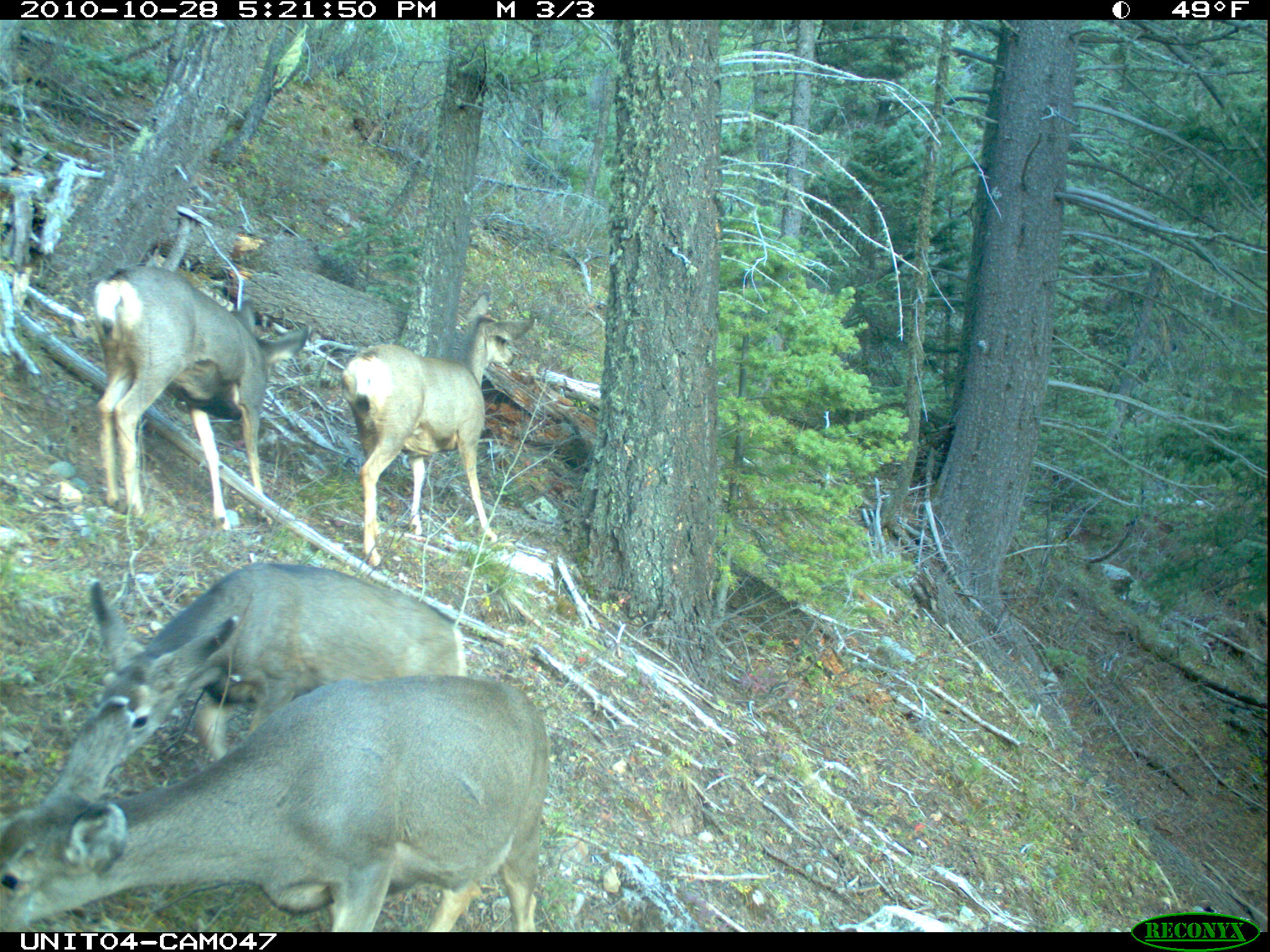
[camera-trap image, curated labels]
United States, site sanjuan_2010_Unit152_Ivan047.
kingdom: Animalia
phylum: Chordata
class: Mammalia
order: Artiodactyla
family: Cervidae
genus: Odocoileus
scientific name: Odocoileus hemionus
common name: mule deer